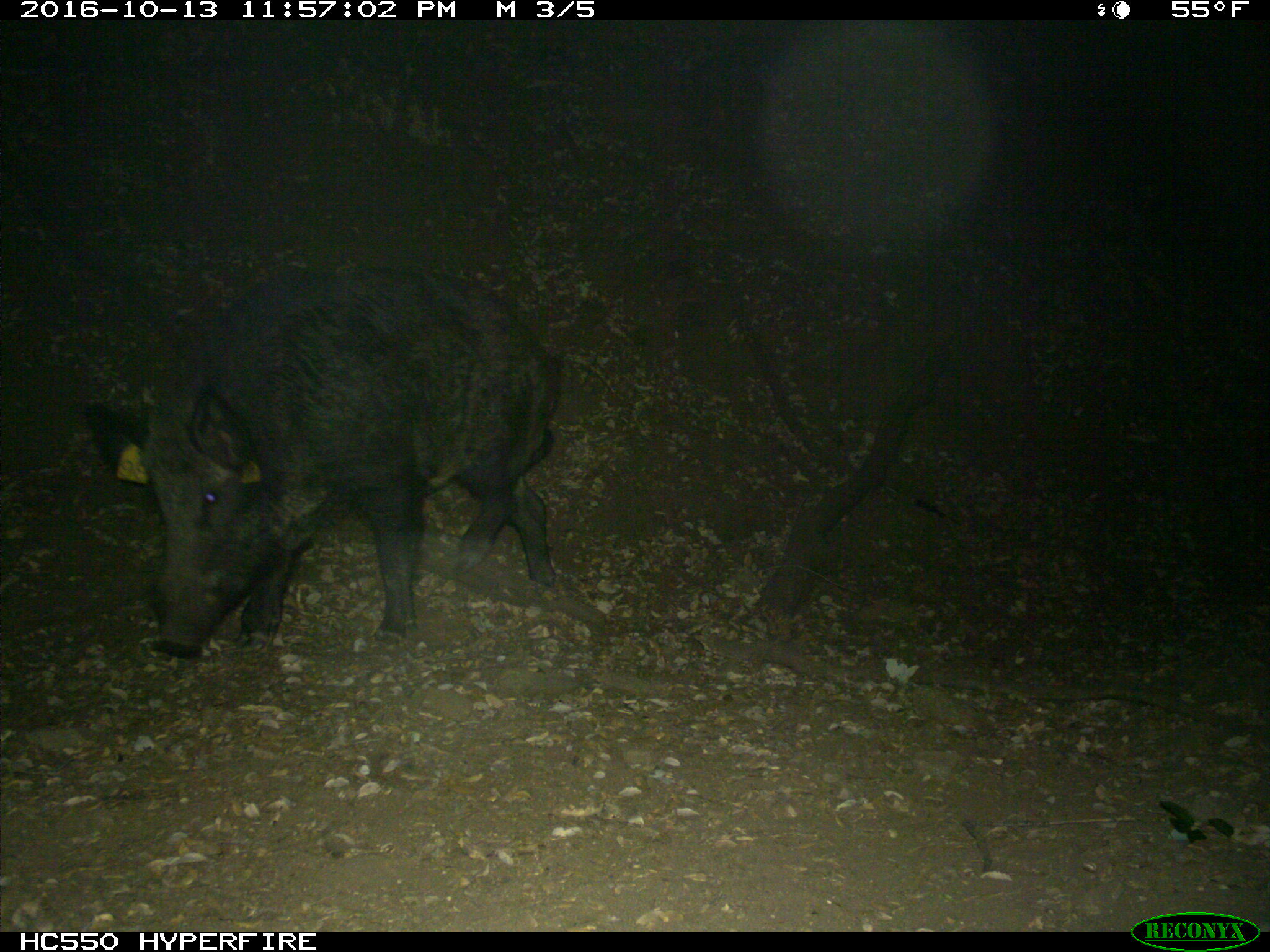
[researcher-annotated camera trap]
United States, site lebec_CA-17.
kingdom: Animalia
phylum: Chordata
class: Mammalia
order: Artiodactyla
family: Suidae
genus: Sus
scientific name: Sus scrofa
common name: wild boar